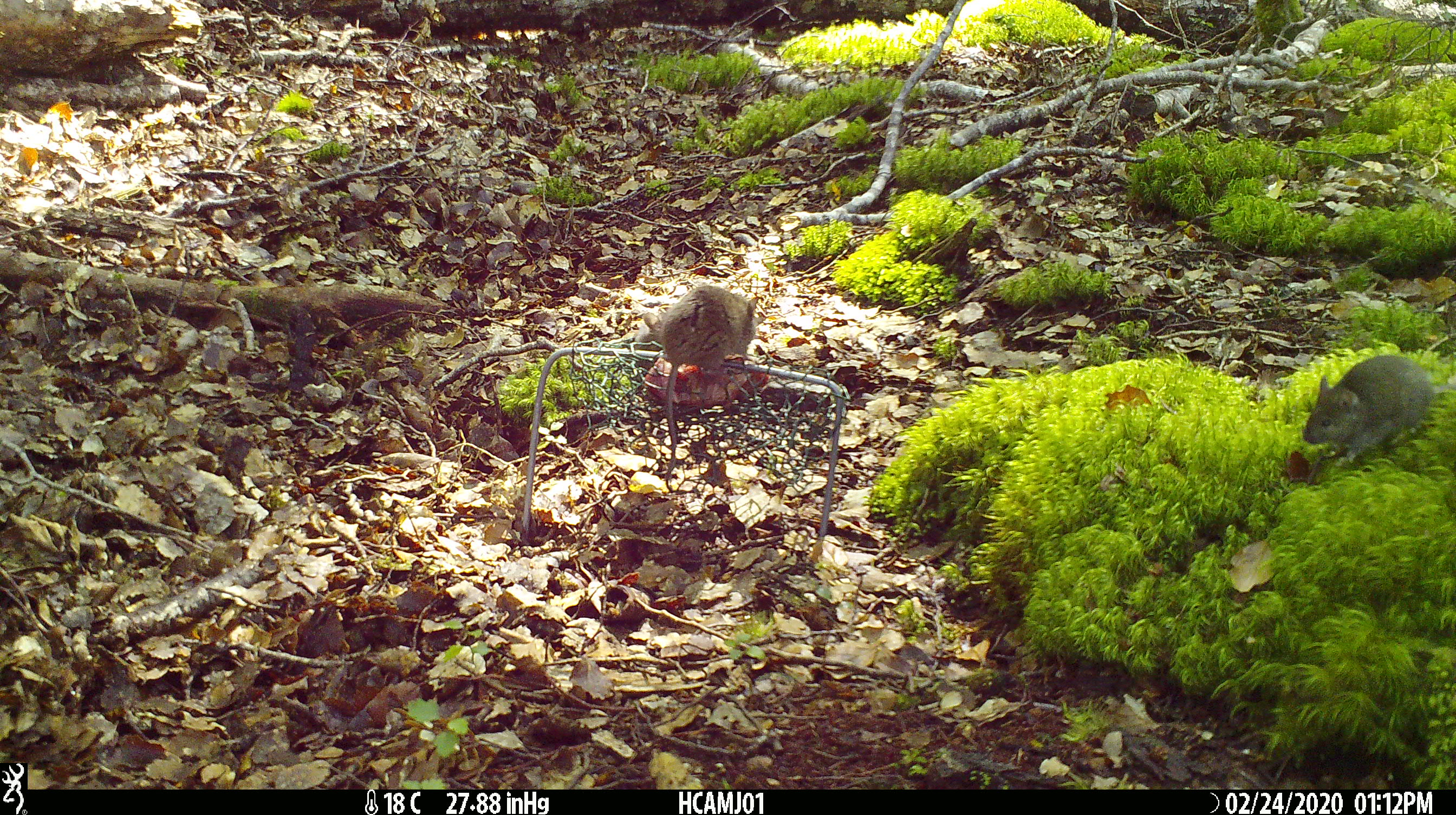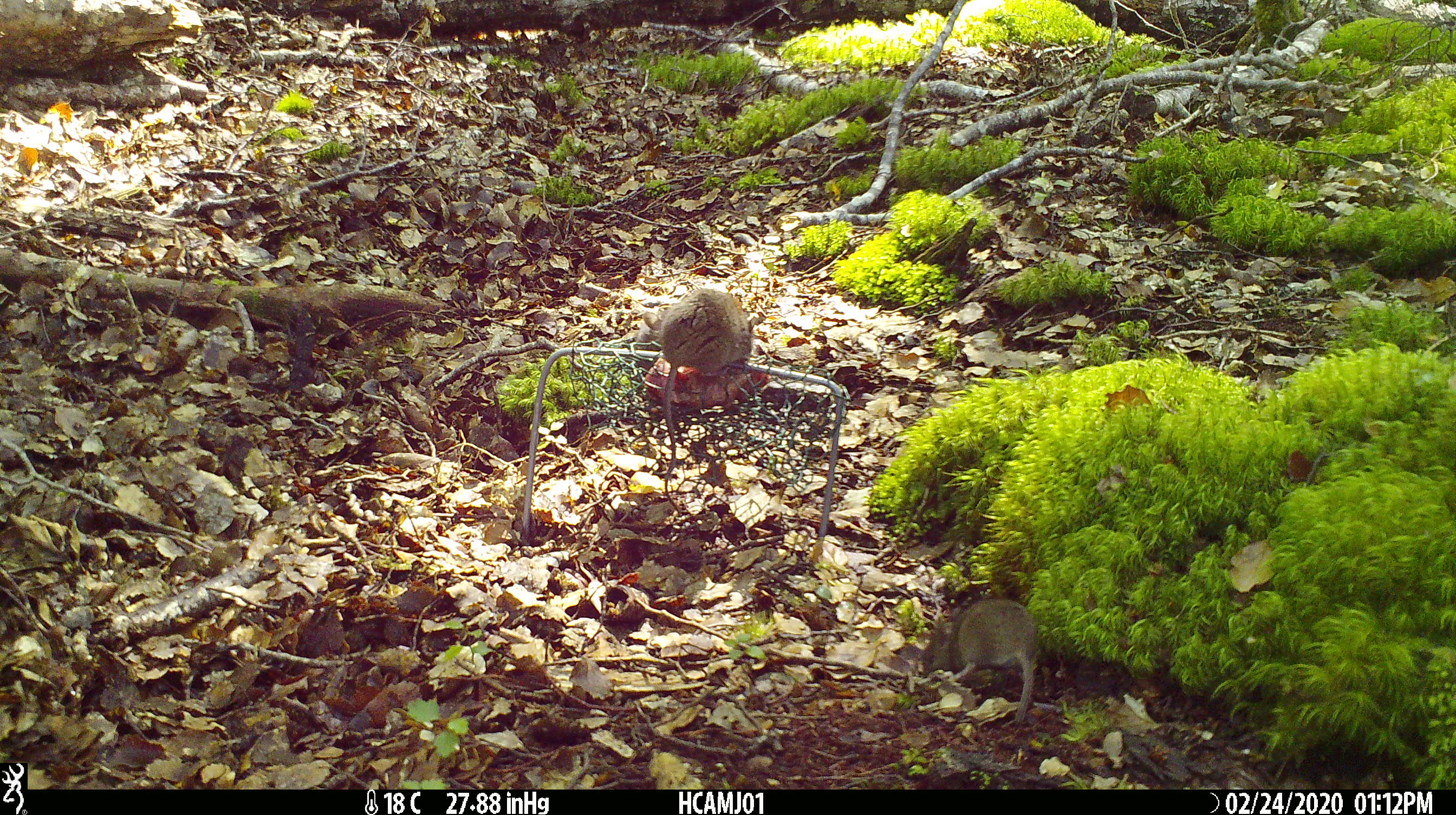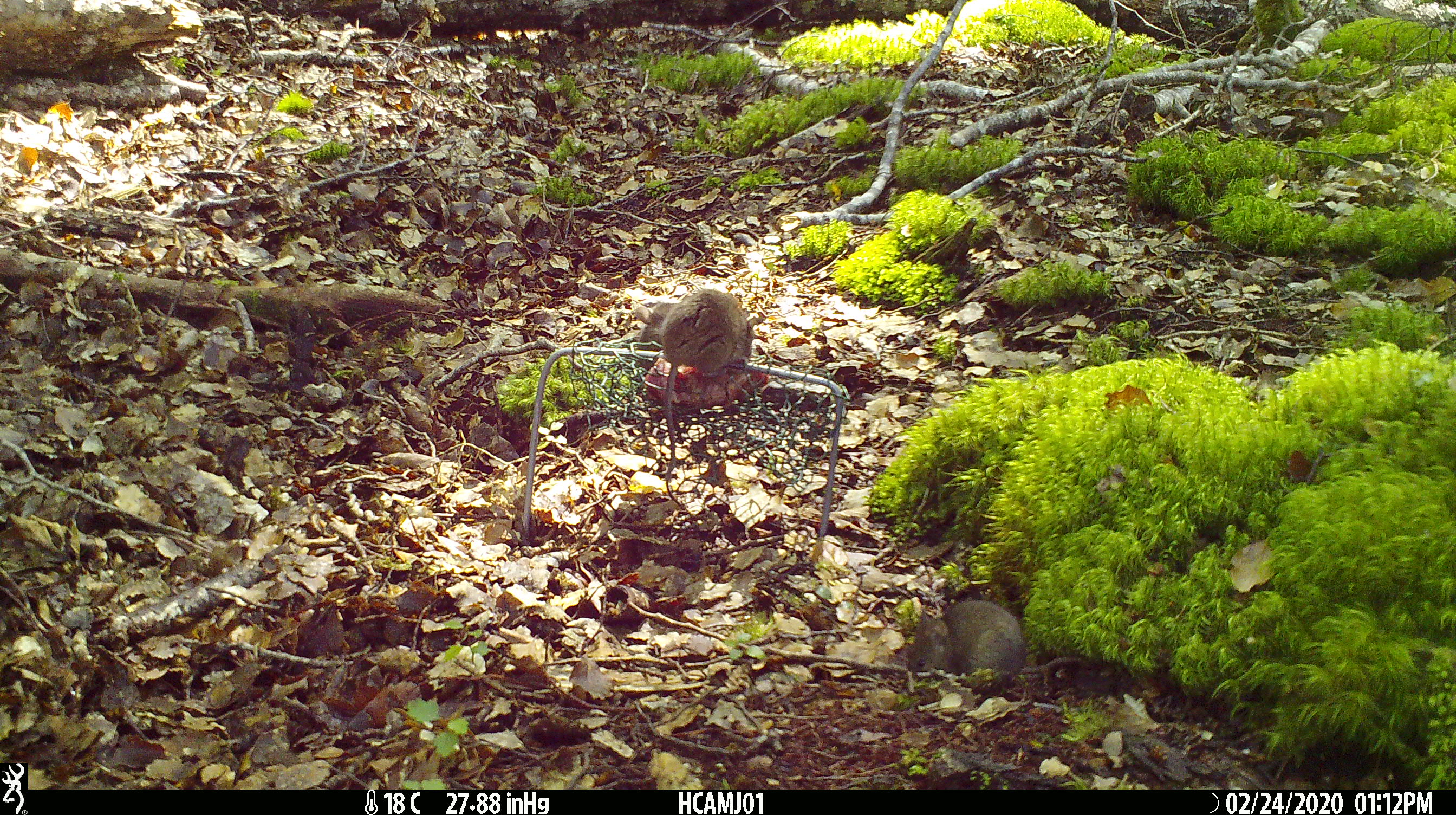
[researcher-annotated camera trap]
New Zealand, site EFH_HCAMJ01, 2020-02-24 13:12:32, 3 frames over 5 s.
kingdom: Animalia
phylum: Chordata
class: Mammalia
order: Rodentia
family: Muridae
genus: Mus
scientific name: Mus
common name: mouse